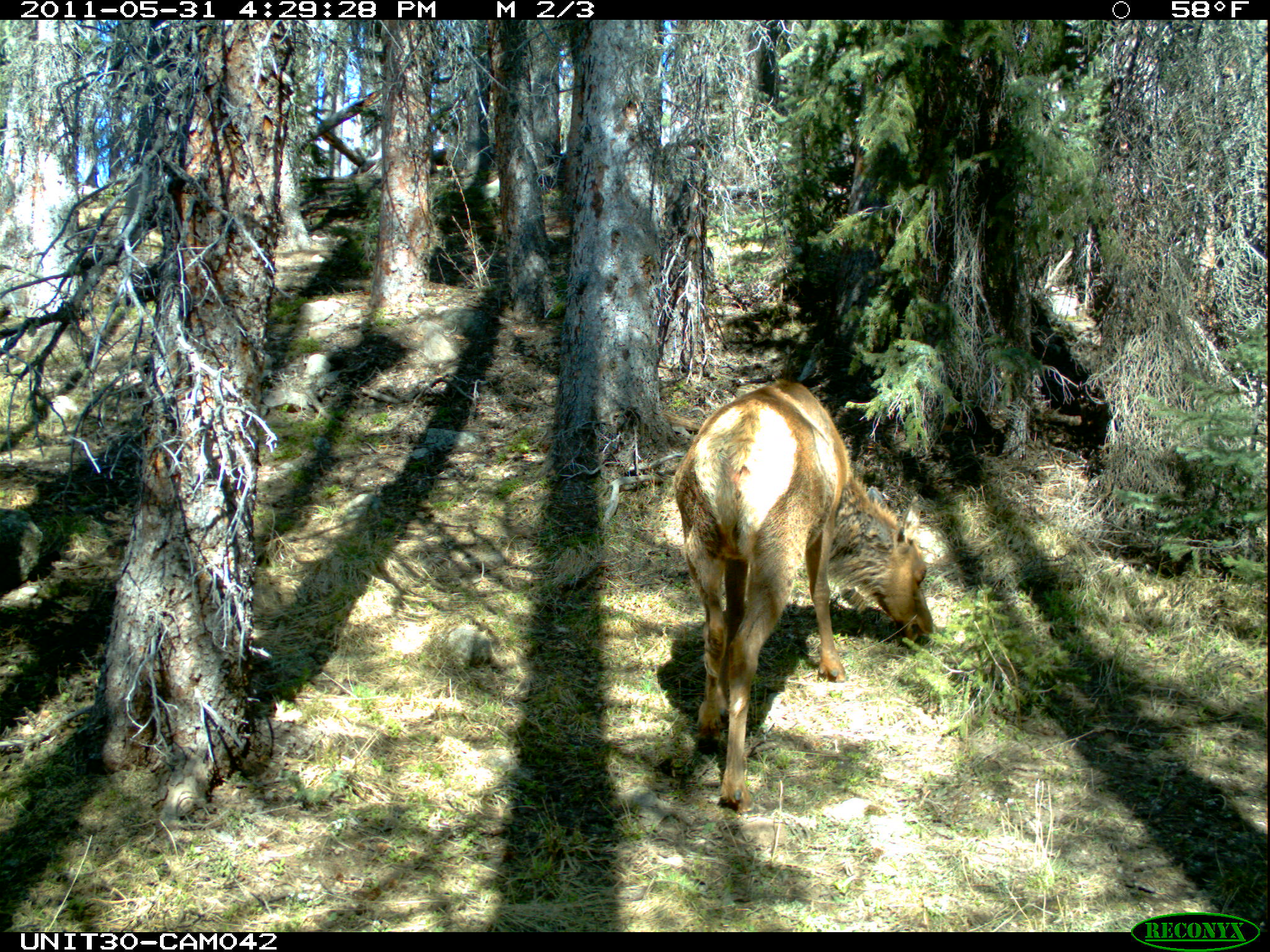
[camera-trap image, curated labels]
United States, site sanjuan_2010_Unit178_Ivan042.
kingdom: Animalia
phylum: Chordata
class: Mammalia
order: Artiodactyla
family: Cervidae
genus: Cervus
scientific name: Cervus elaphus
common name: red deer